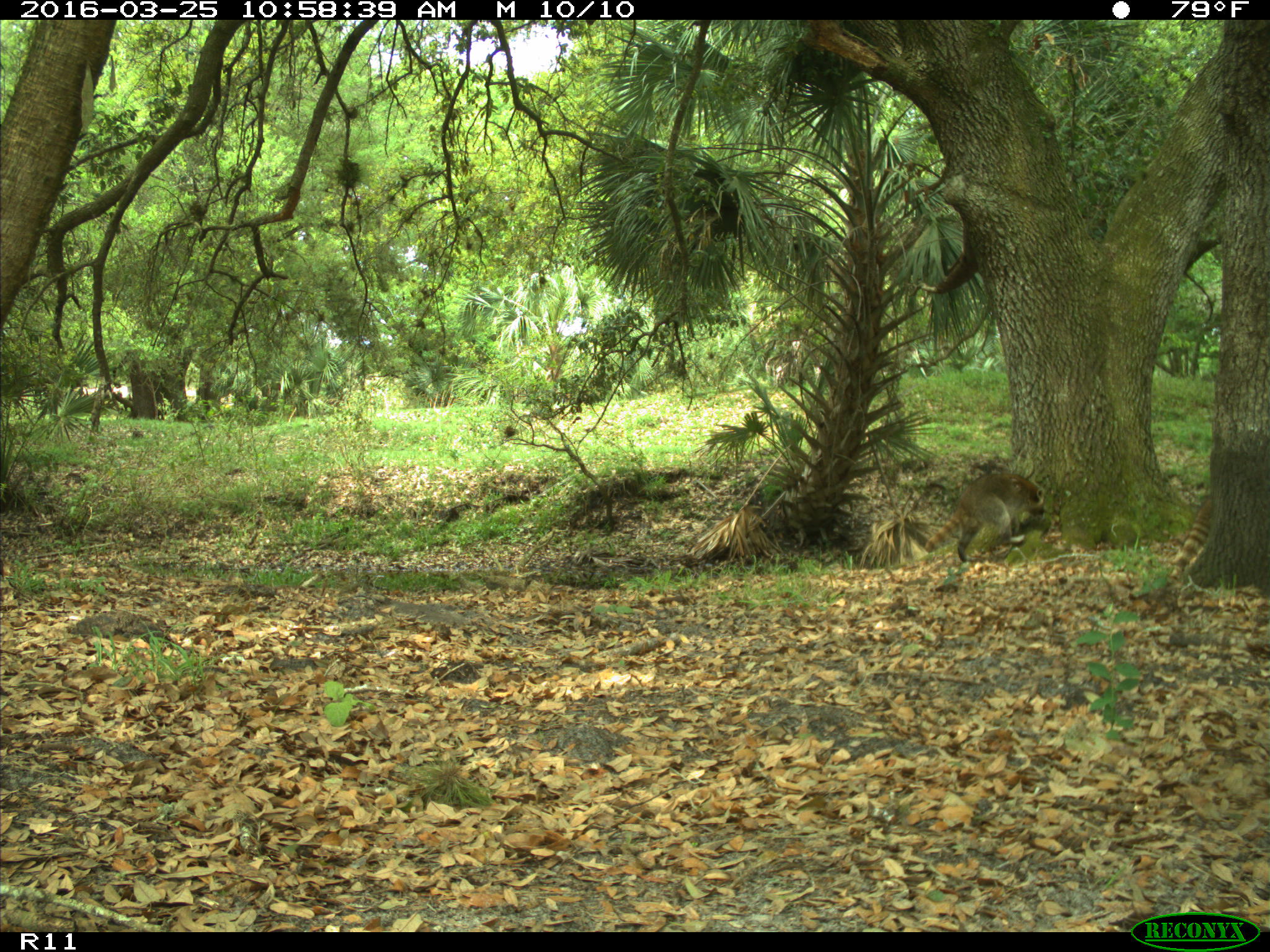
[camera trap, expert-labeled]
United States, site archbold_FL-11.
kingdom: Animalia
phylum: Chordata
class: Mammalia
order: Carnivora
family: Procyonidae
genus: Procyon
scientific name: Procyon lotor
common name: common raccoon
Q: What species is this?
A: Procyon lotor (common raccoon).